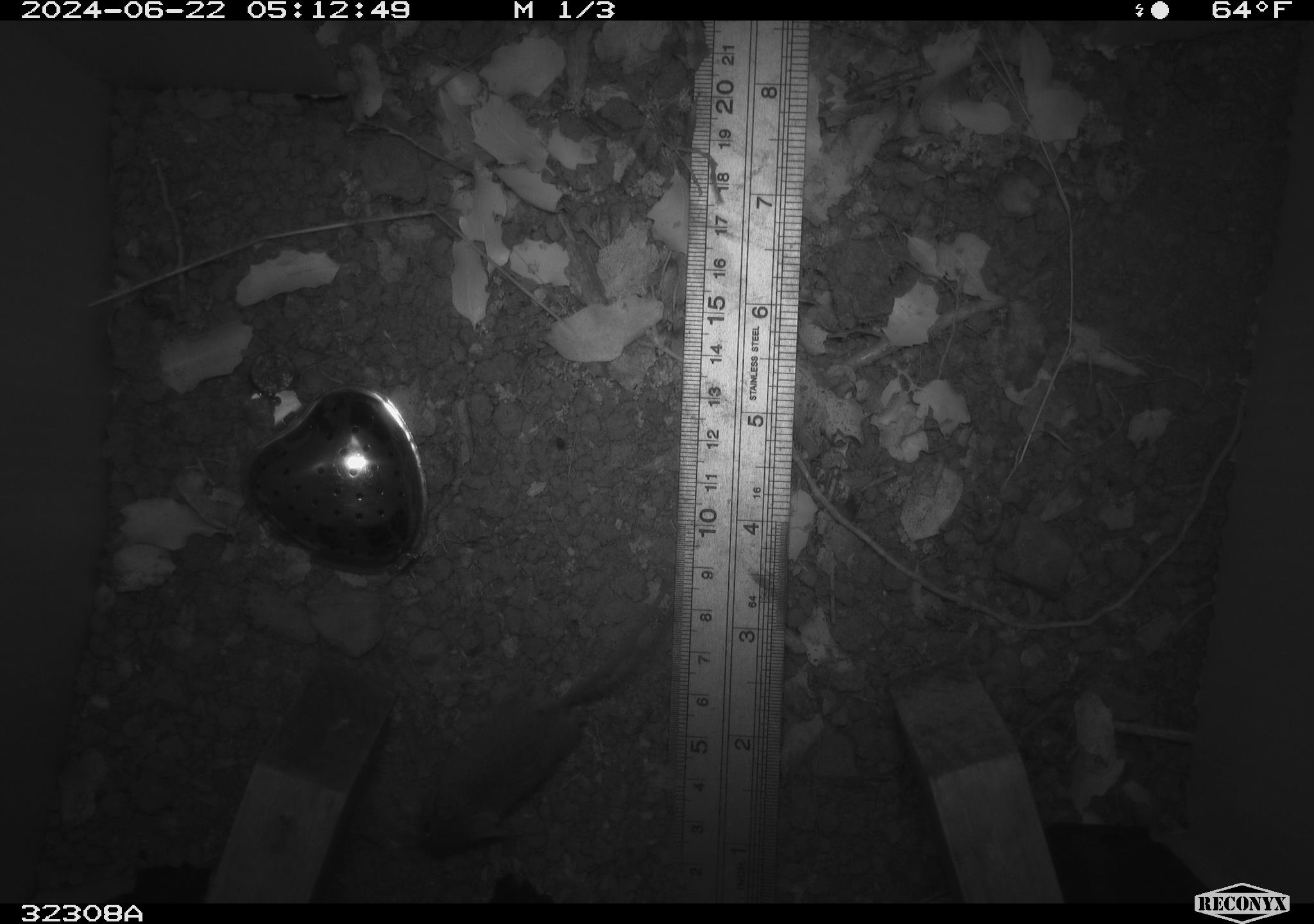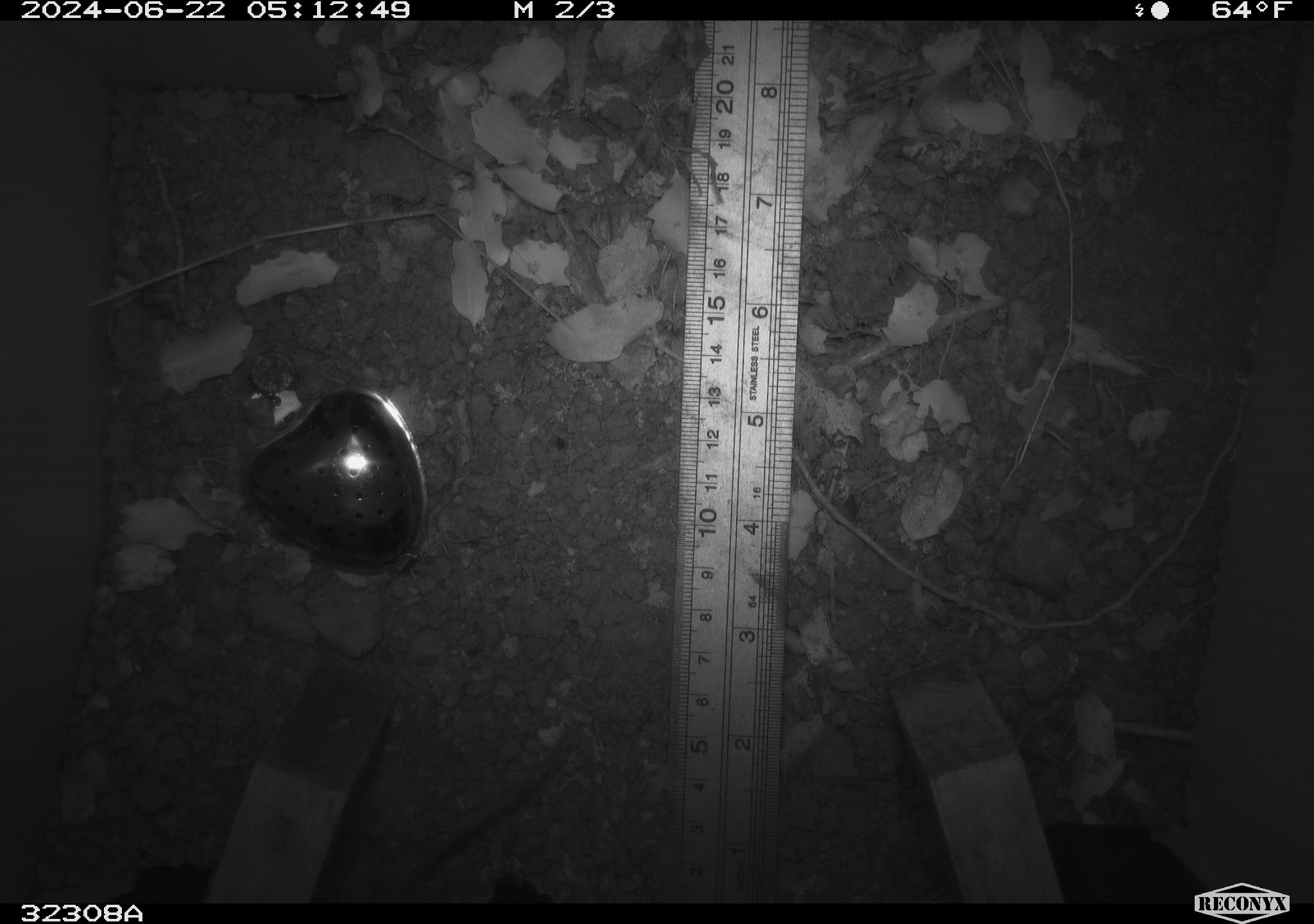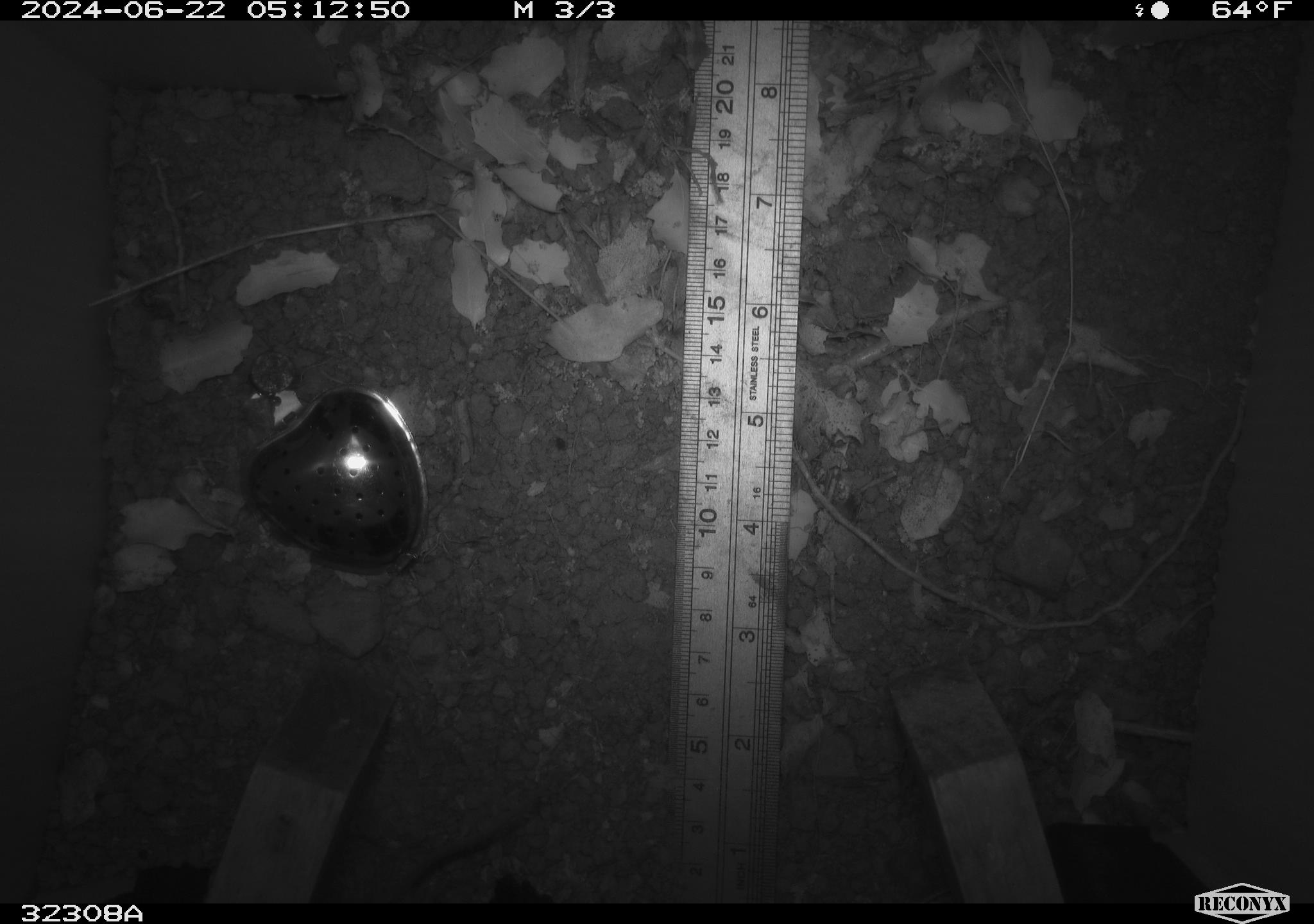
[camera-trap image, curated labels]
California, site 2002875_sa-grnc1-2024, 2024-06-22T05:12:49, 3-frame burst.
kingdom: Animalia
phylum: Chordata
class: Mammalia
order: Rodentia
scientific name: Rodentia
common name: rodent